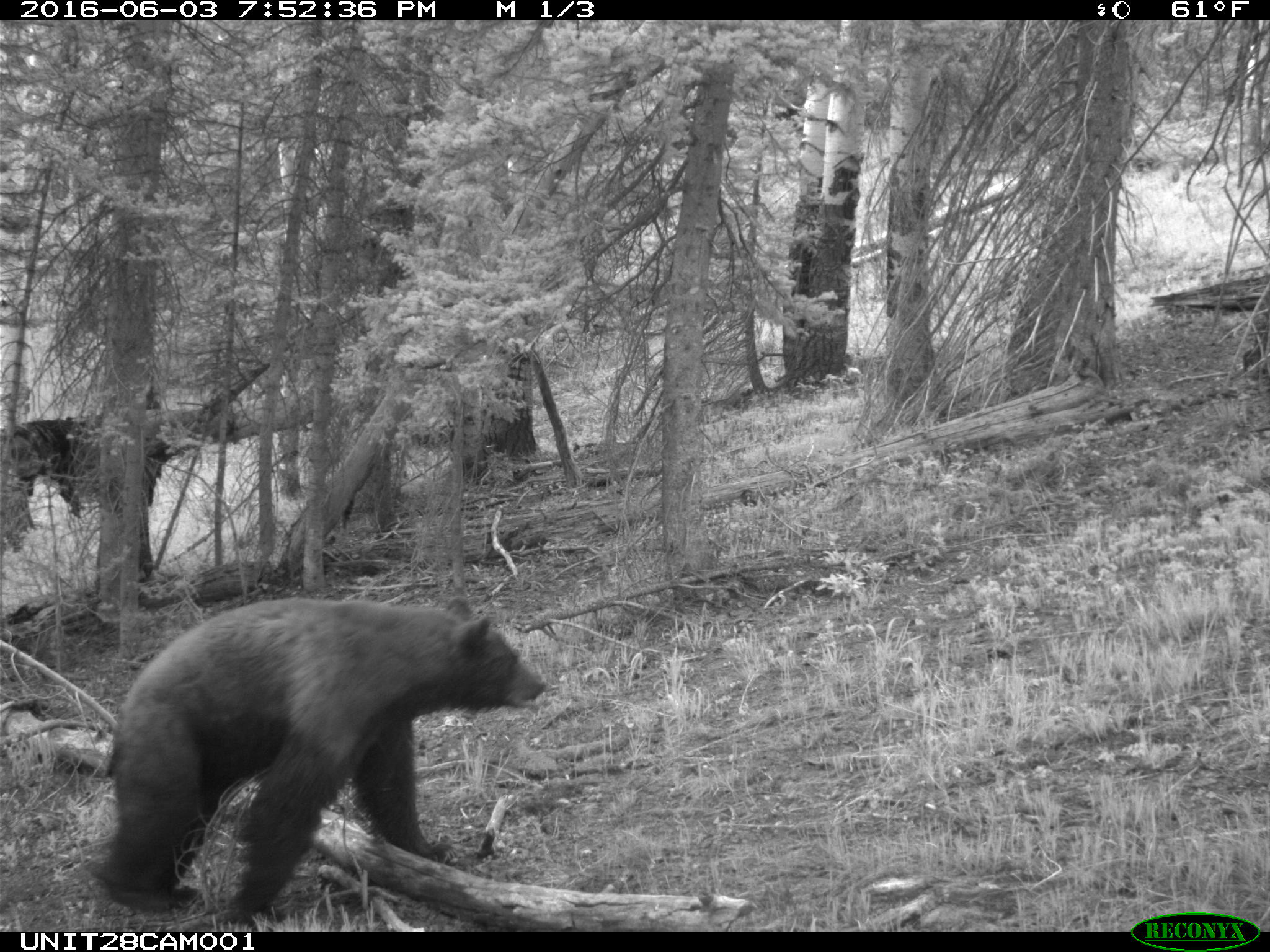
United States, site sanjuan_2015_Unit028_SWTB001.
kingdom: Animalia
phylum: Chordata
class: Mammalia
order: Carnivora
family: Ursidae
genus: Ursus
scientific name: Ursus americanus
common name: american black bear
Ursus americanus (american black bear).